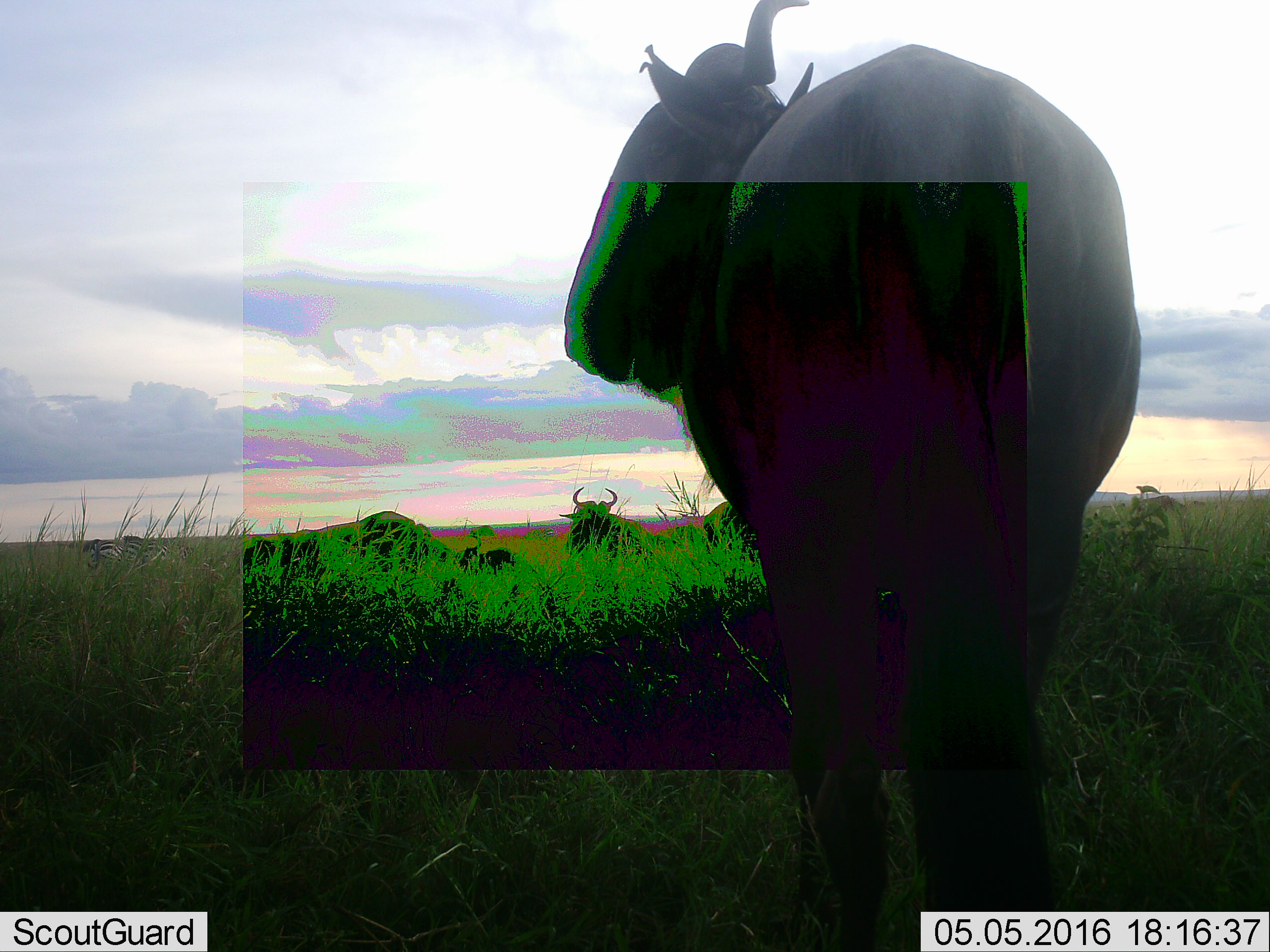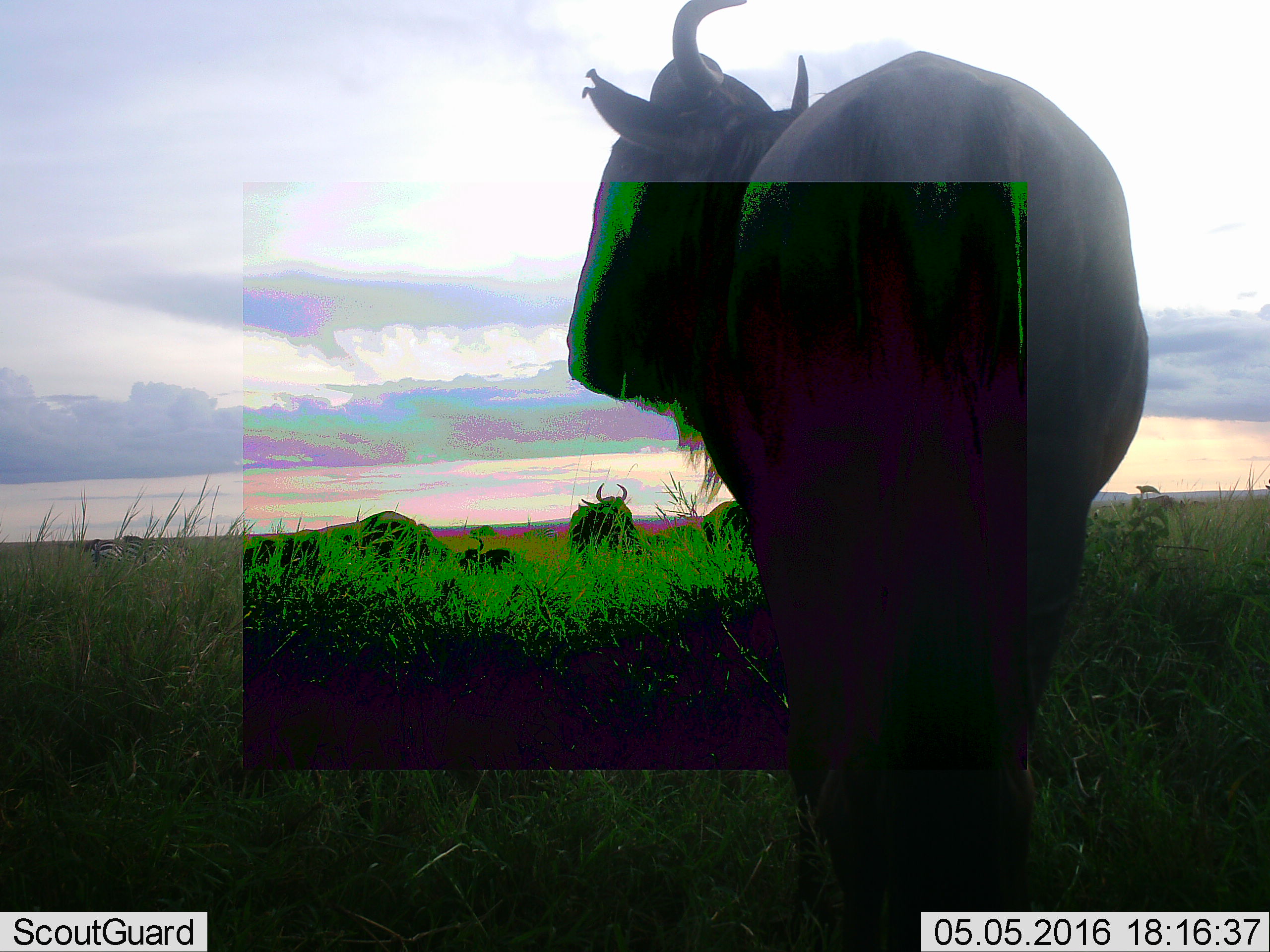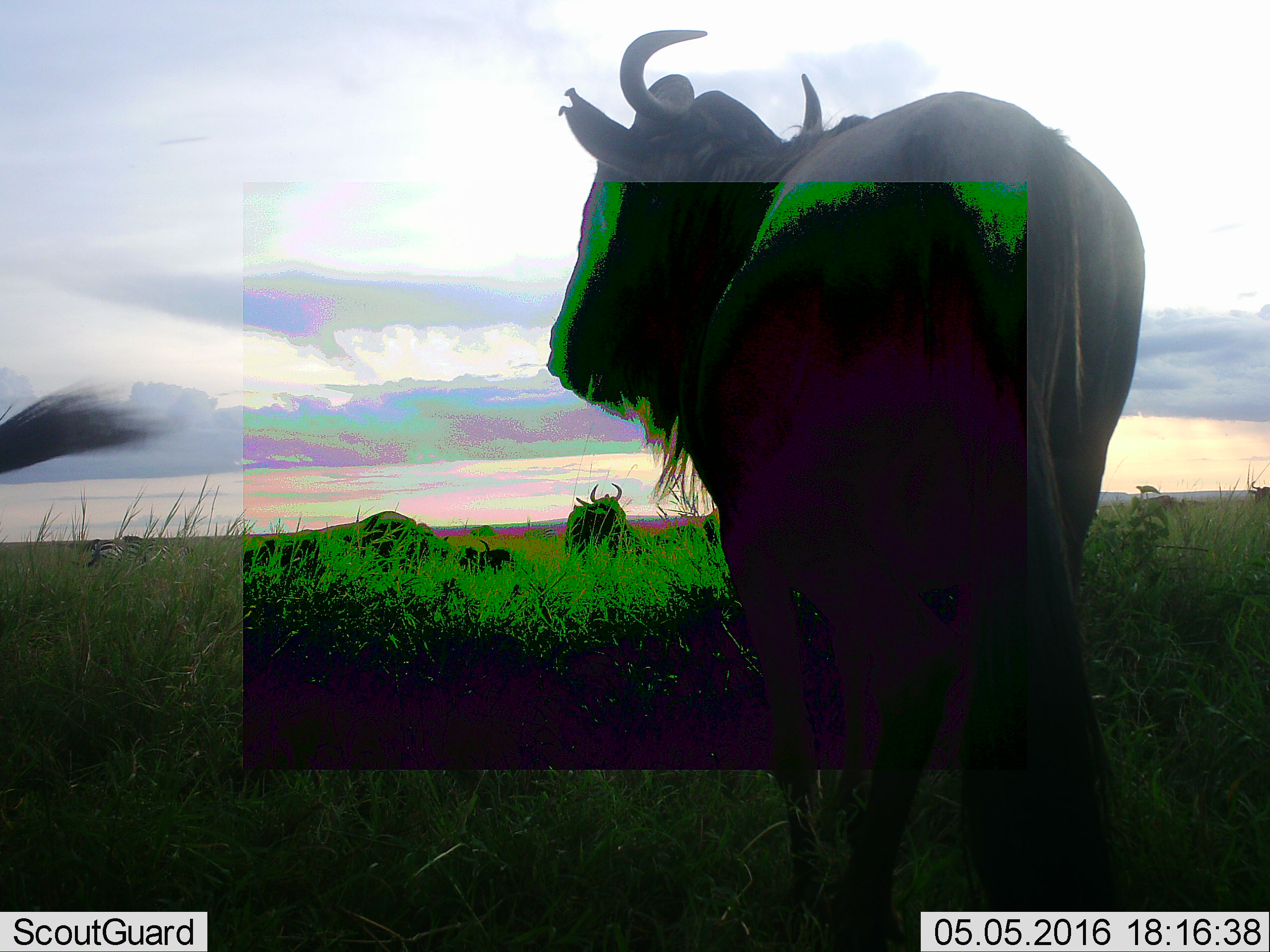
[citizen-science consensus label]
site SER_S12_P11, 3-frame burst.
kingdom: Animalia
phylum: Chordata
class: Mammalia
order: Artiodactyla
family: Bovidae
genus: Connochaetes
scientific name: Connochaetes taurinus taurinus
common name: blue wildebeest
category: wildebeestblue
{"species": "wildebeestblue (blue wildebeest) (Connochaetes taurinus taurinus)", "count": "4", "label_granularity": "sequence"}